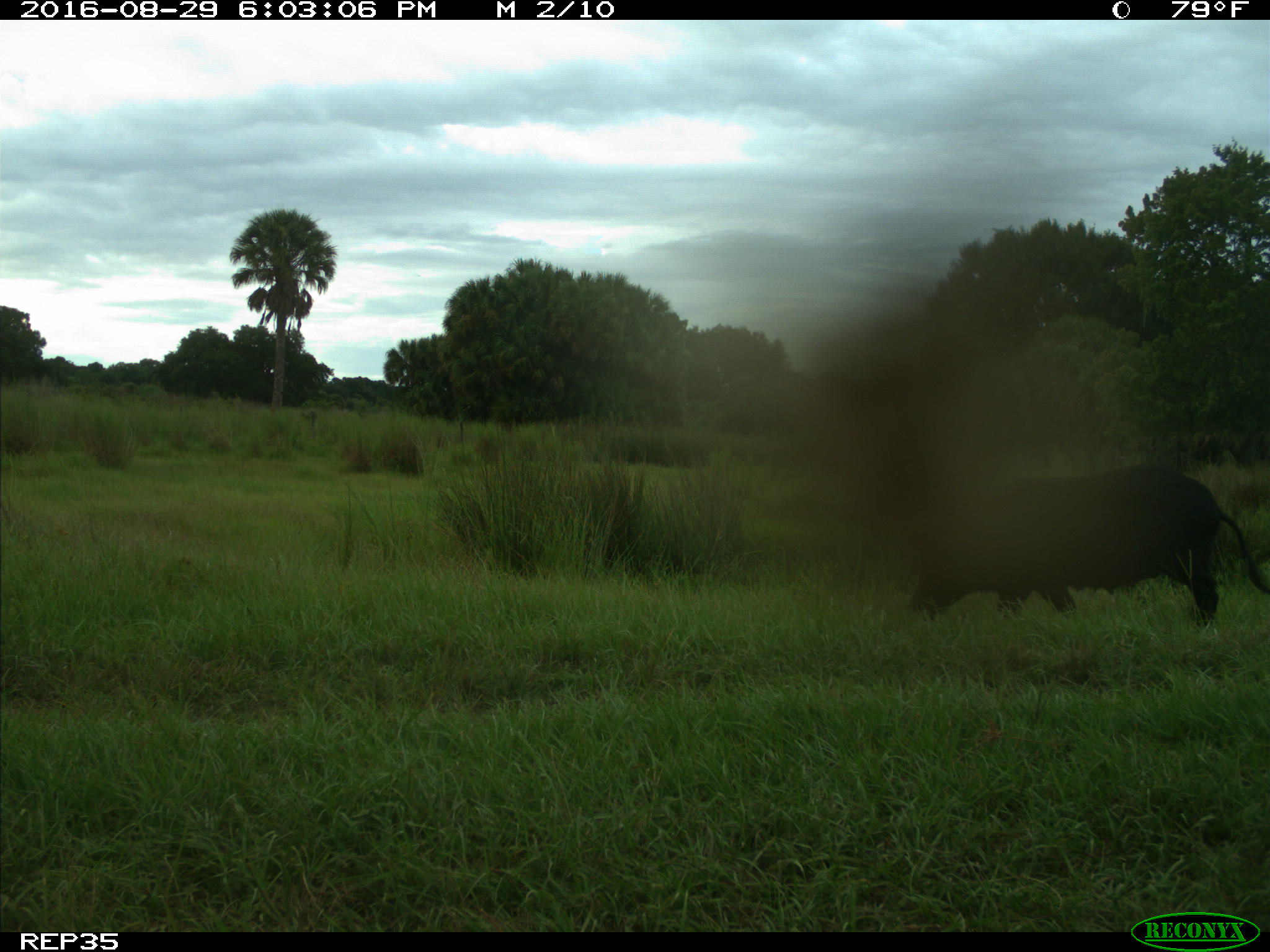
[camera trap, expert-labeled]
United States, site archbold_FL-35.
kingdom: Animalia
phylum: Chordata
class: Mammalia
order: Artiodactyla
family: Suidae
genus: Sus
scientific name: Sus scrofa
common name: wild boar